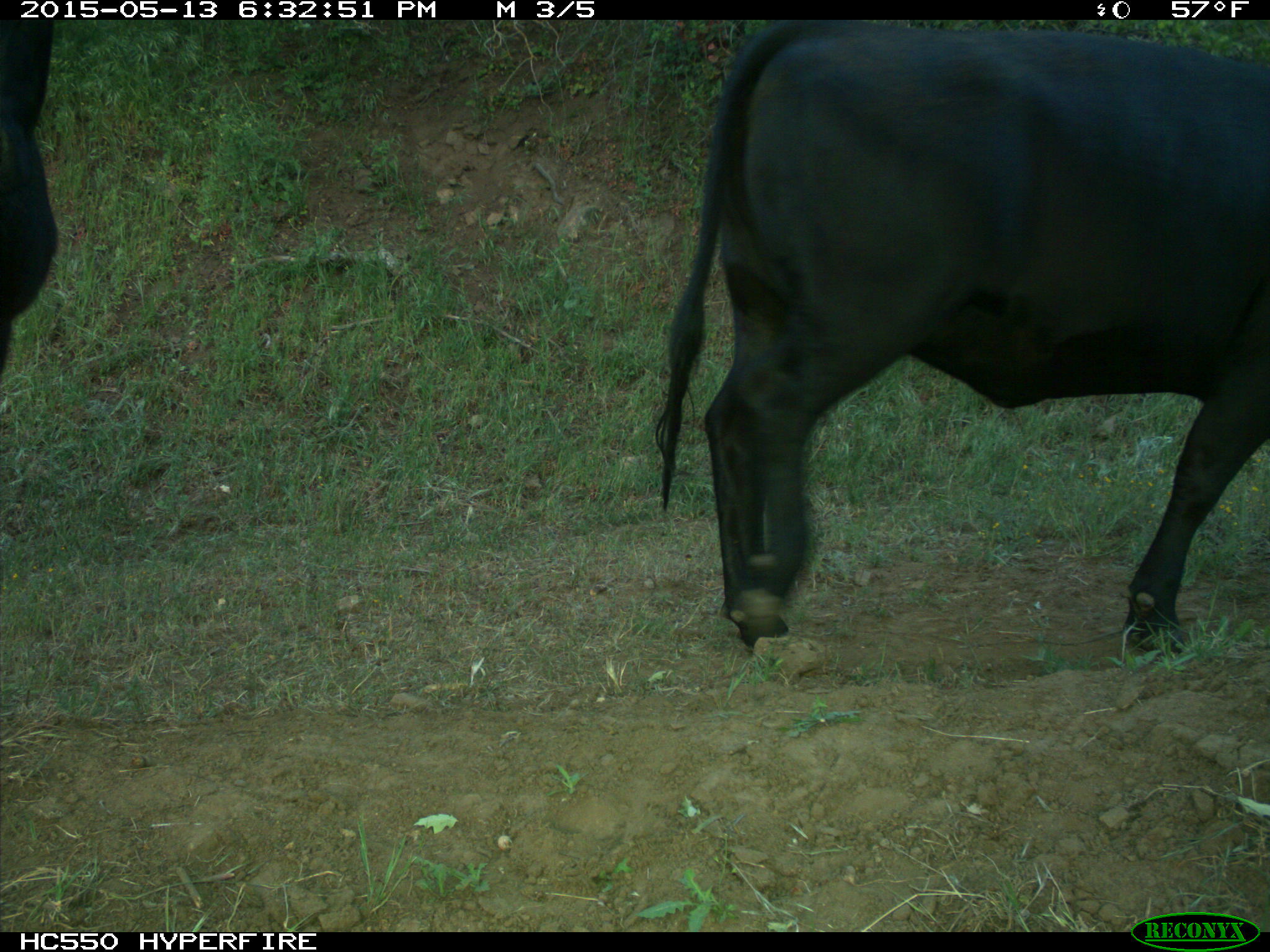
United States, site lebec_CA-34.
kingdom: Animalia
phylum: Chordata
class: Mammalia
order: Artiodactyla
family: Bovidae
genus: Bos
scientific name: Bos taurus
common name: domestic cow